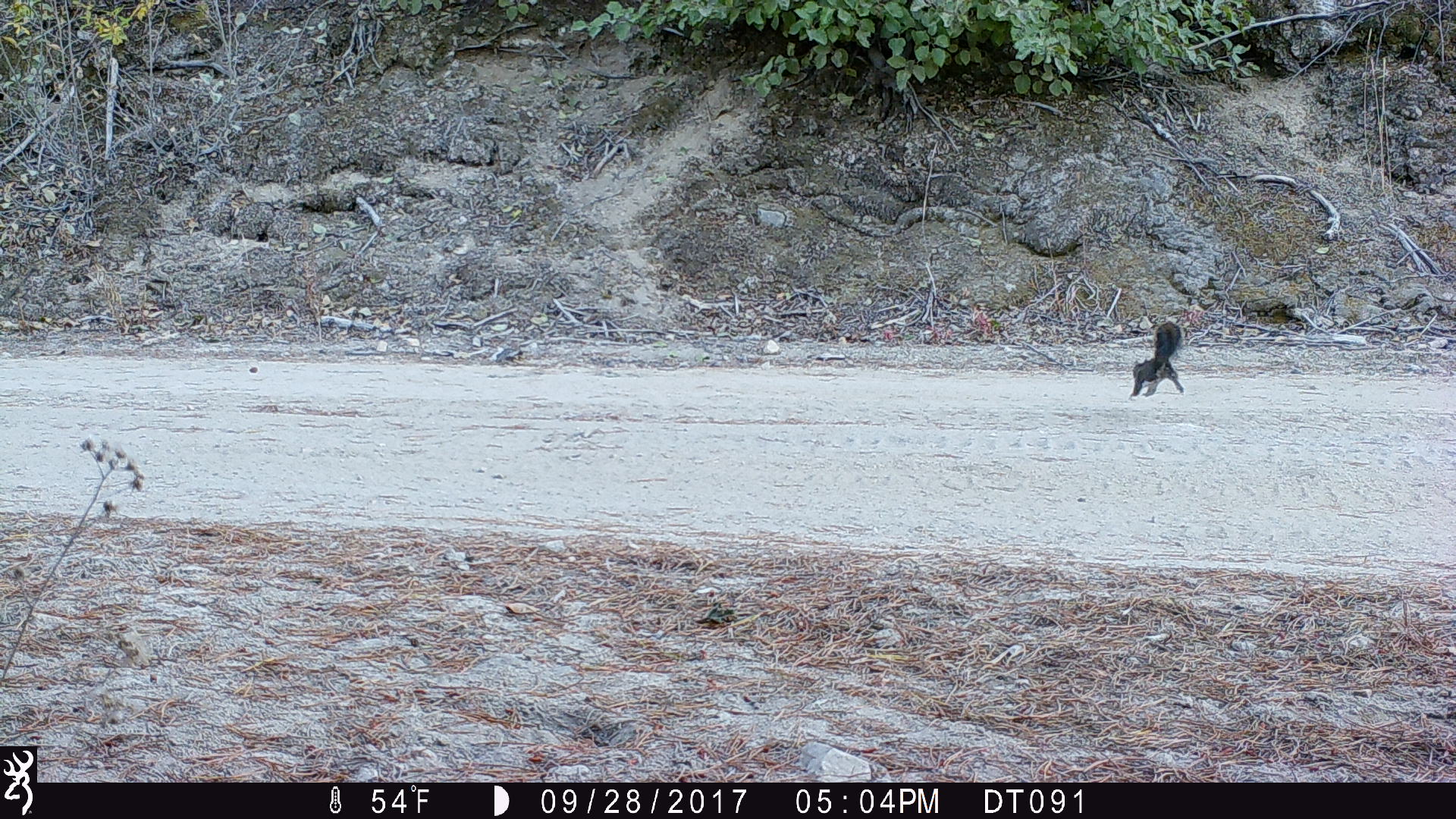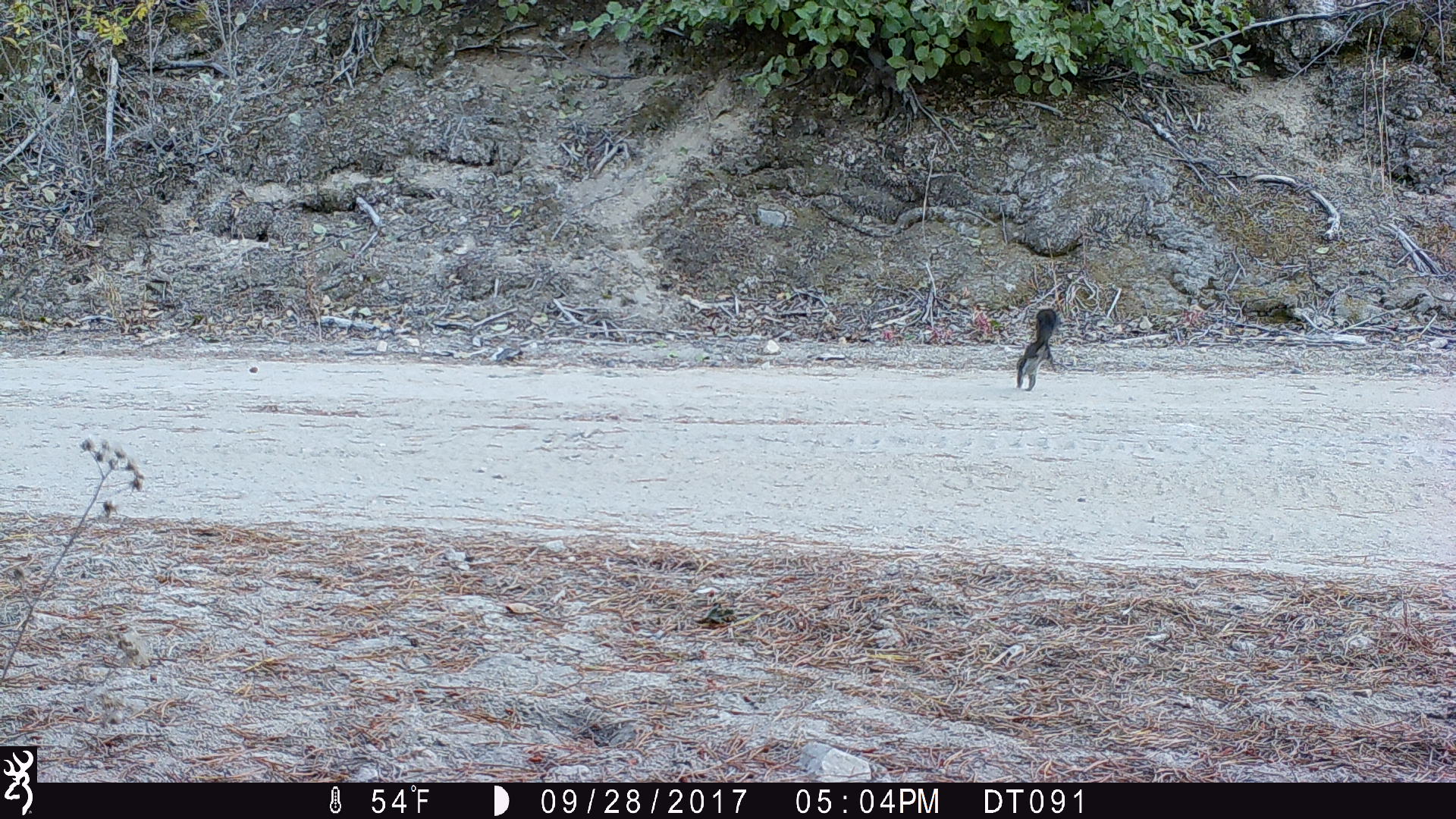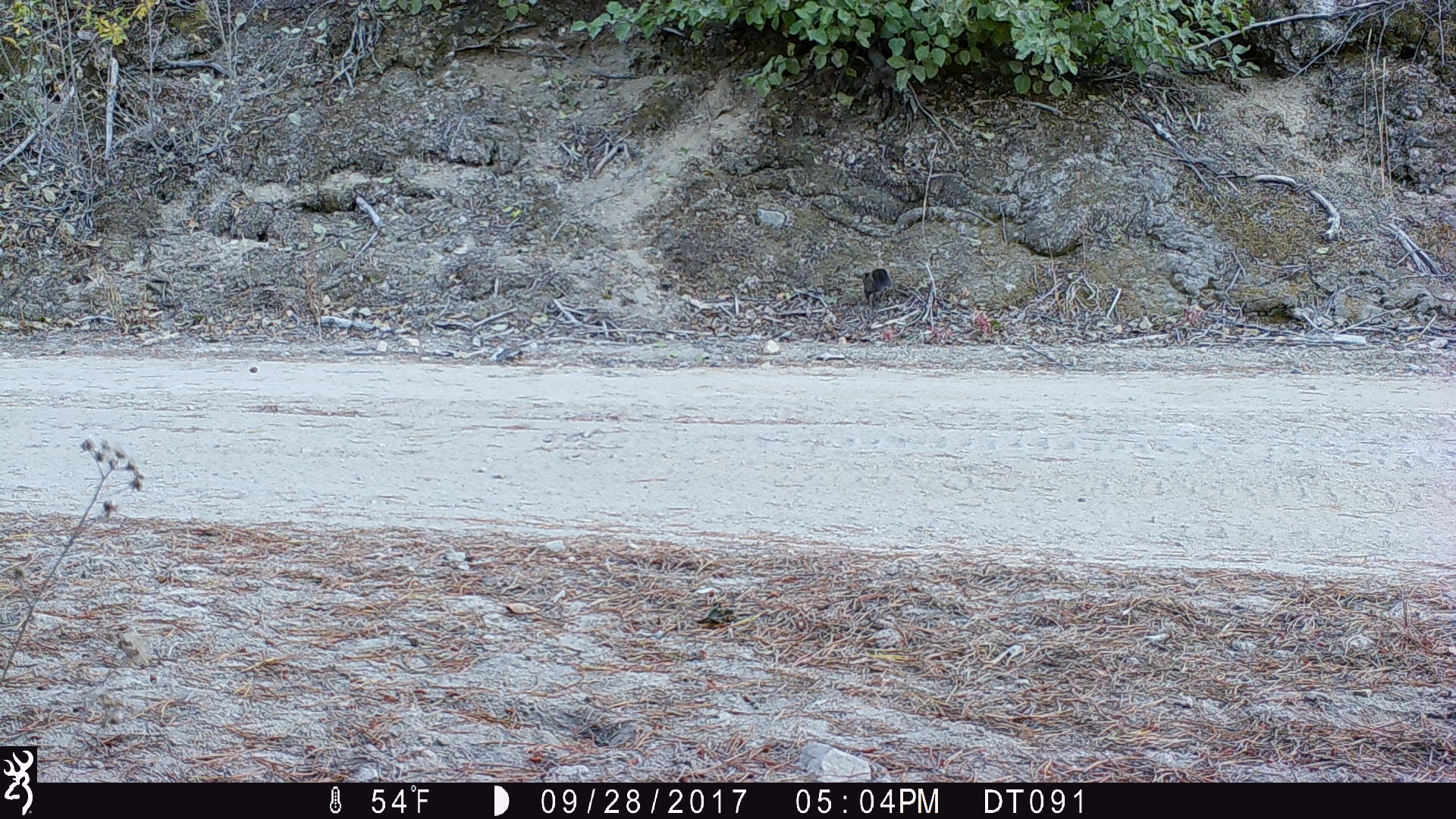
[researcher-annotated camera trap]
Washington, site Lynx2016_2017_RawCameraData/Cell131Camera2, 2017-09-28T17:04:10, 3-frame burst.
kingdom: Animalia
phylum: Chordata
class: Mammalia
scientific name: Mammalia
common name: small mammal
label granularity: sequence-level